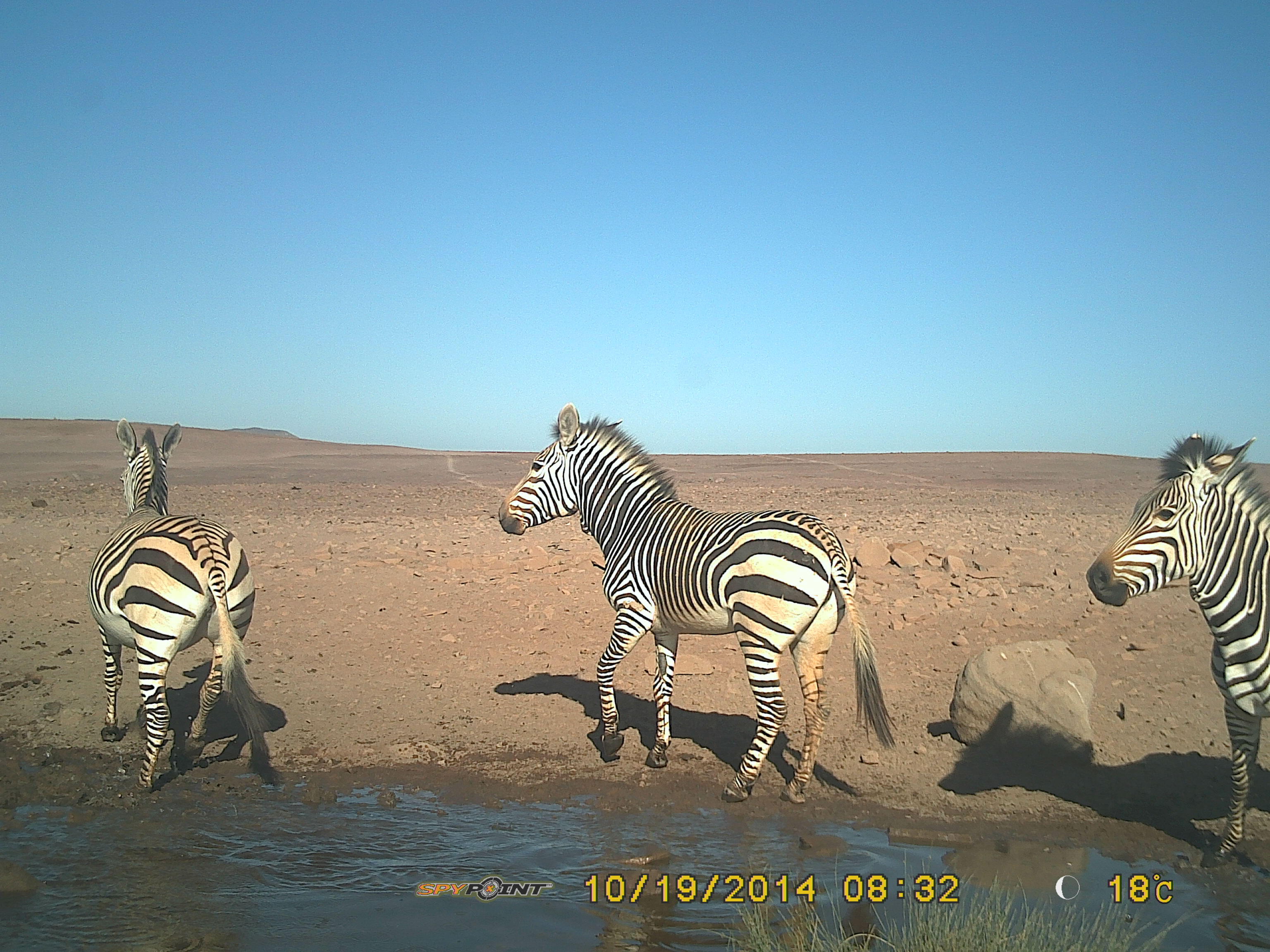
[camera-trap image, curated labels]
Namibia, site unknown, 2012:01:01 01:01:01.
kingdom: Animalia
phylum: Chordata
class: Mammalia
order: Perissodactyla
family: Equidae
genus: Equus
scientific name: Equus zebra hartmannae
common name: hartmann's mountain zebra